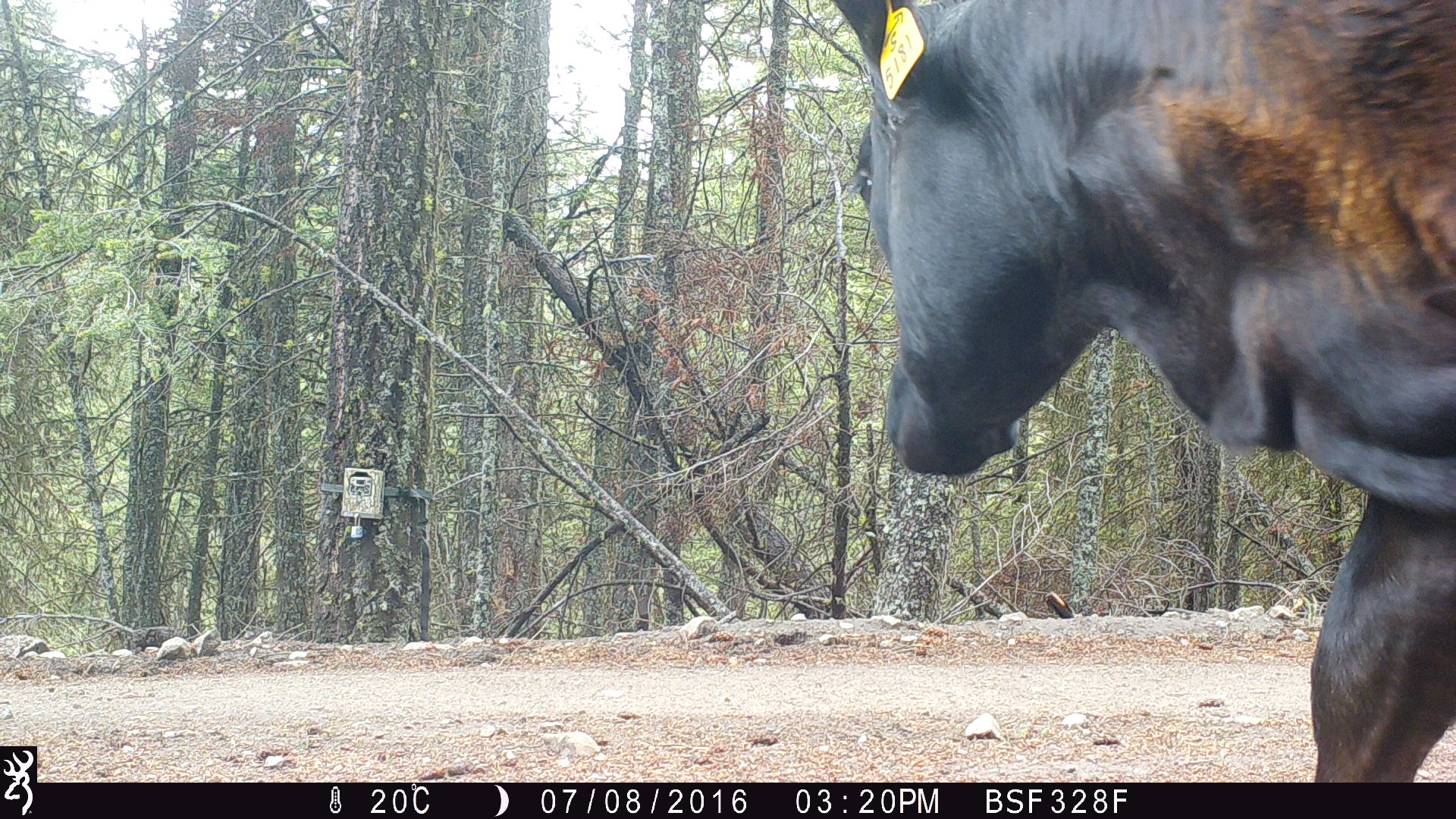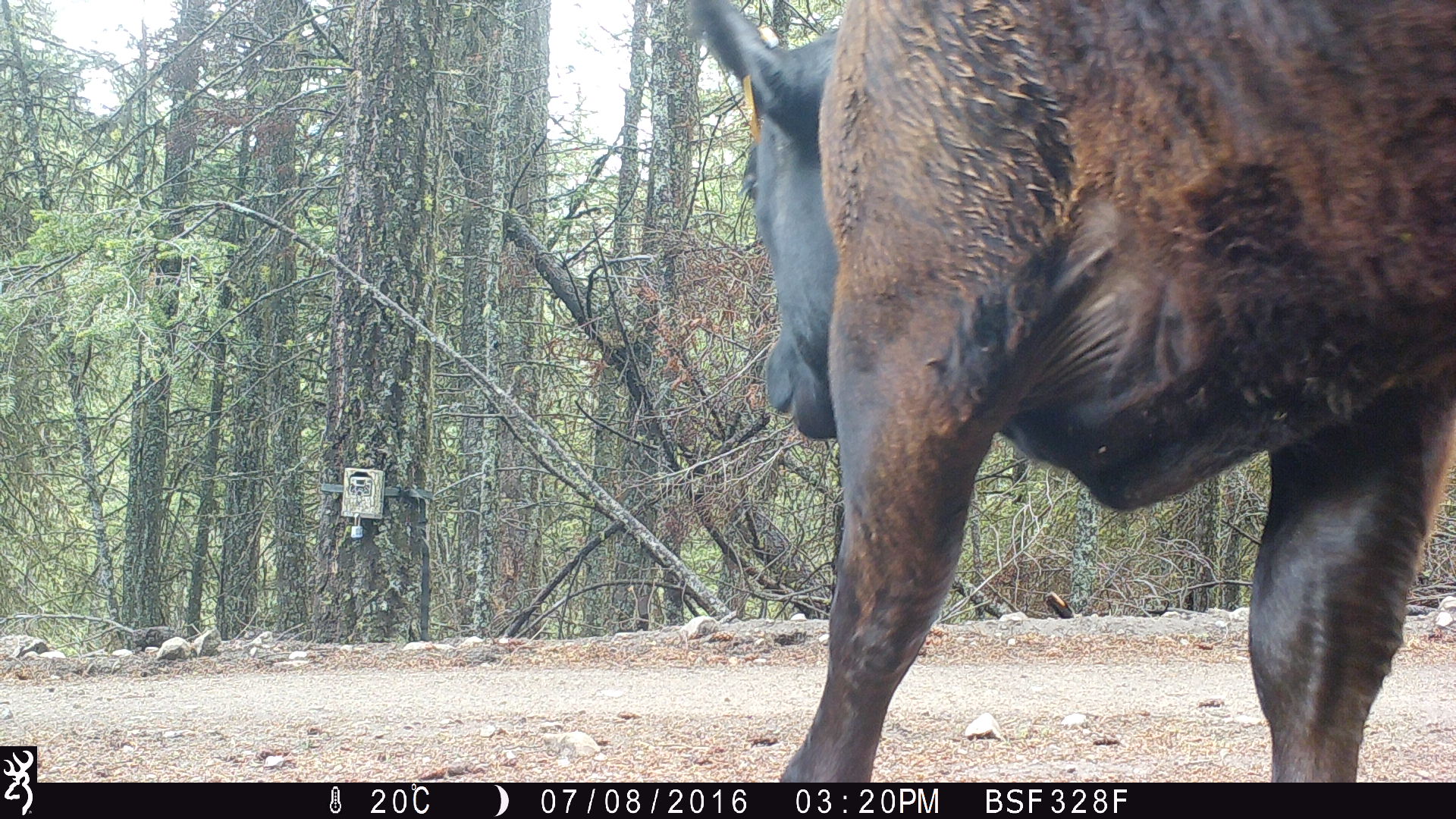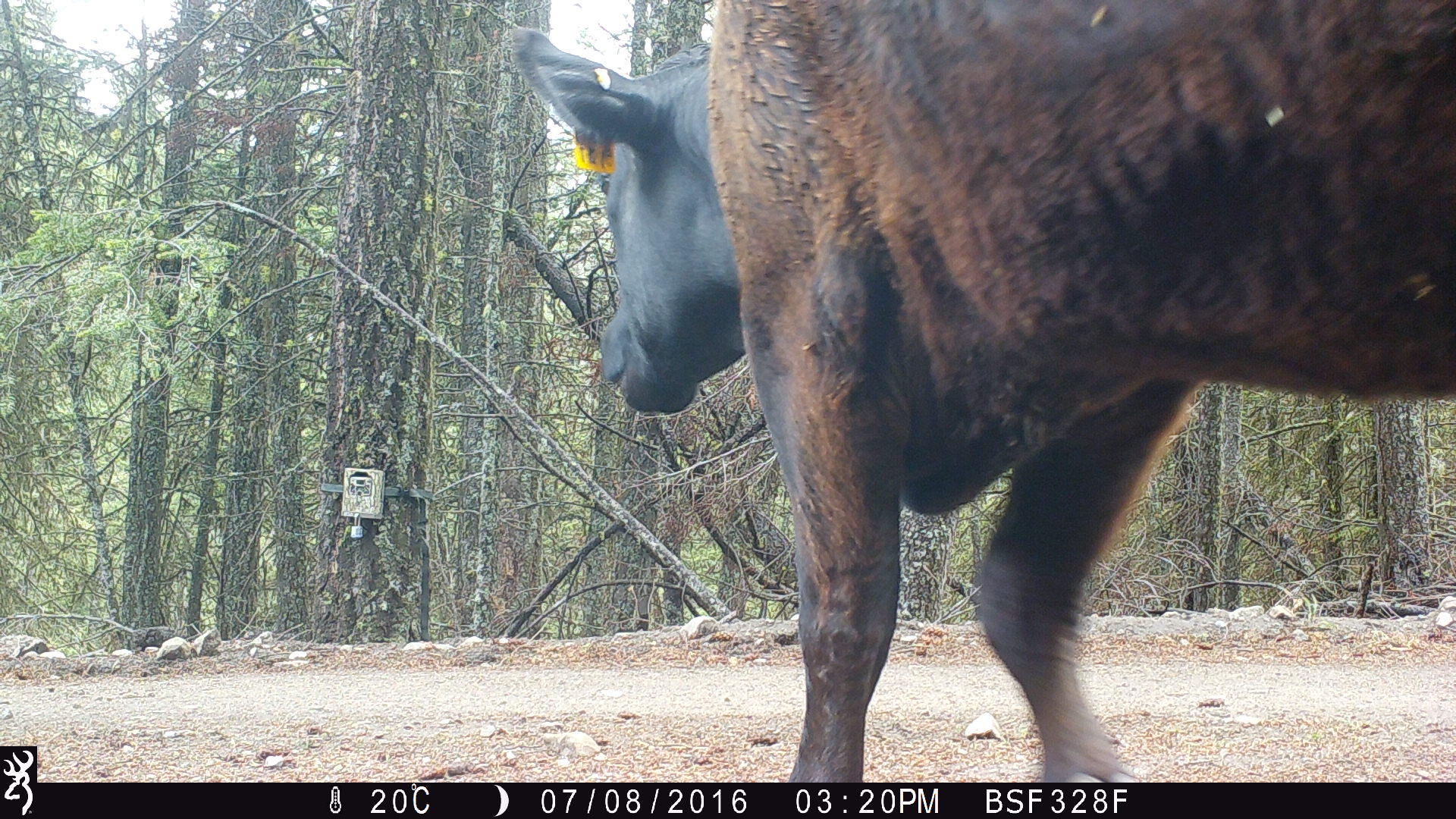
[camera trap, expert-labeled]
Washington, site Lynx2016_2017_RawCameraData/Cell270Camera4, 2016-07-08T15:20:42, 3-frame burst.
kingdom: Animalia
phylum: Chordata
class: Mammalia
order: Artiodactyla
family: Bovidae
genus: Bos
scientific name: Bos taurus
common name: domestic cattle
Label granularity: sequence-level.